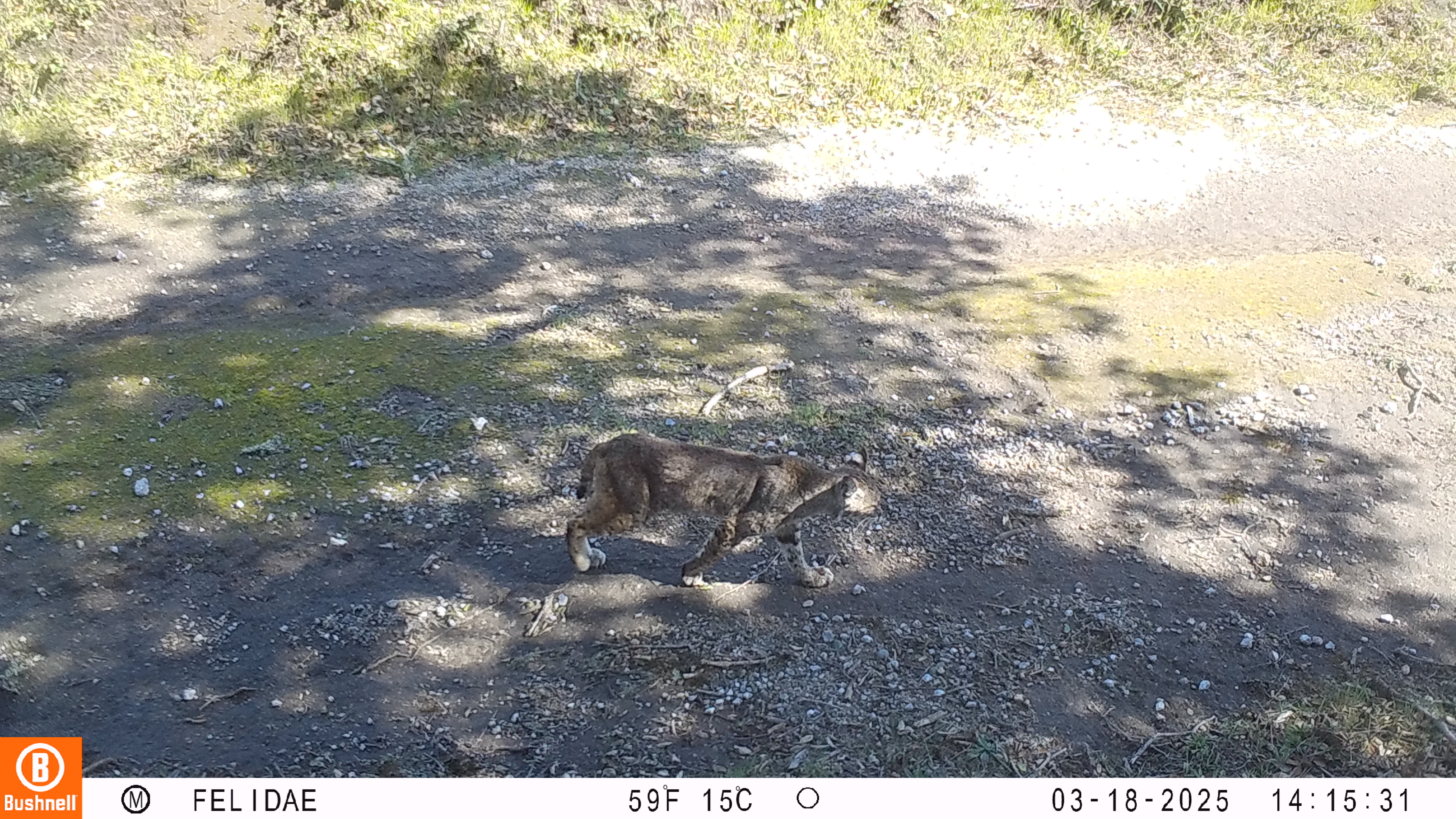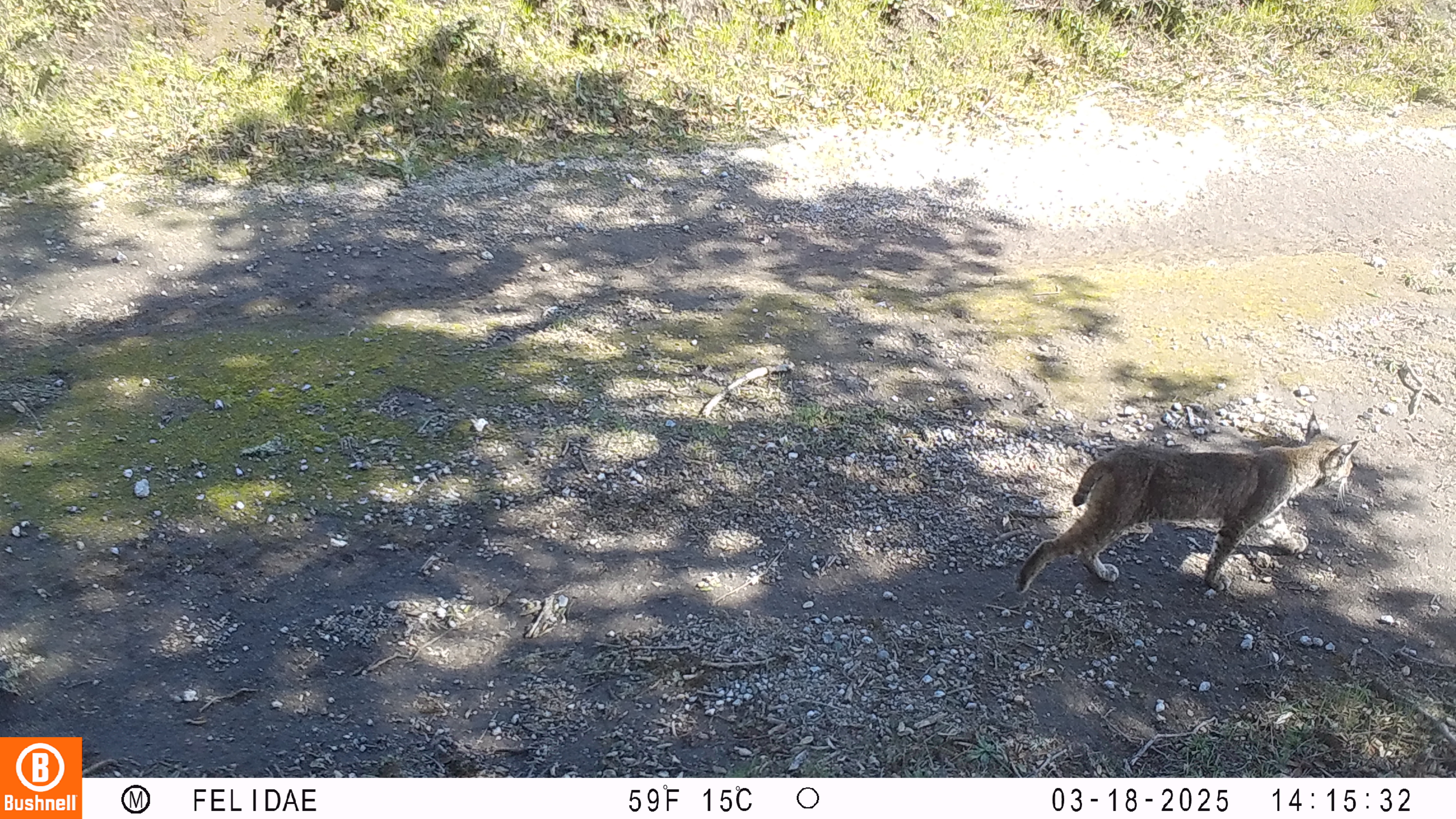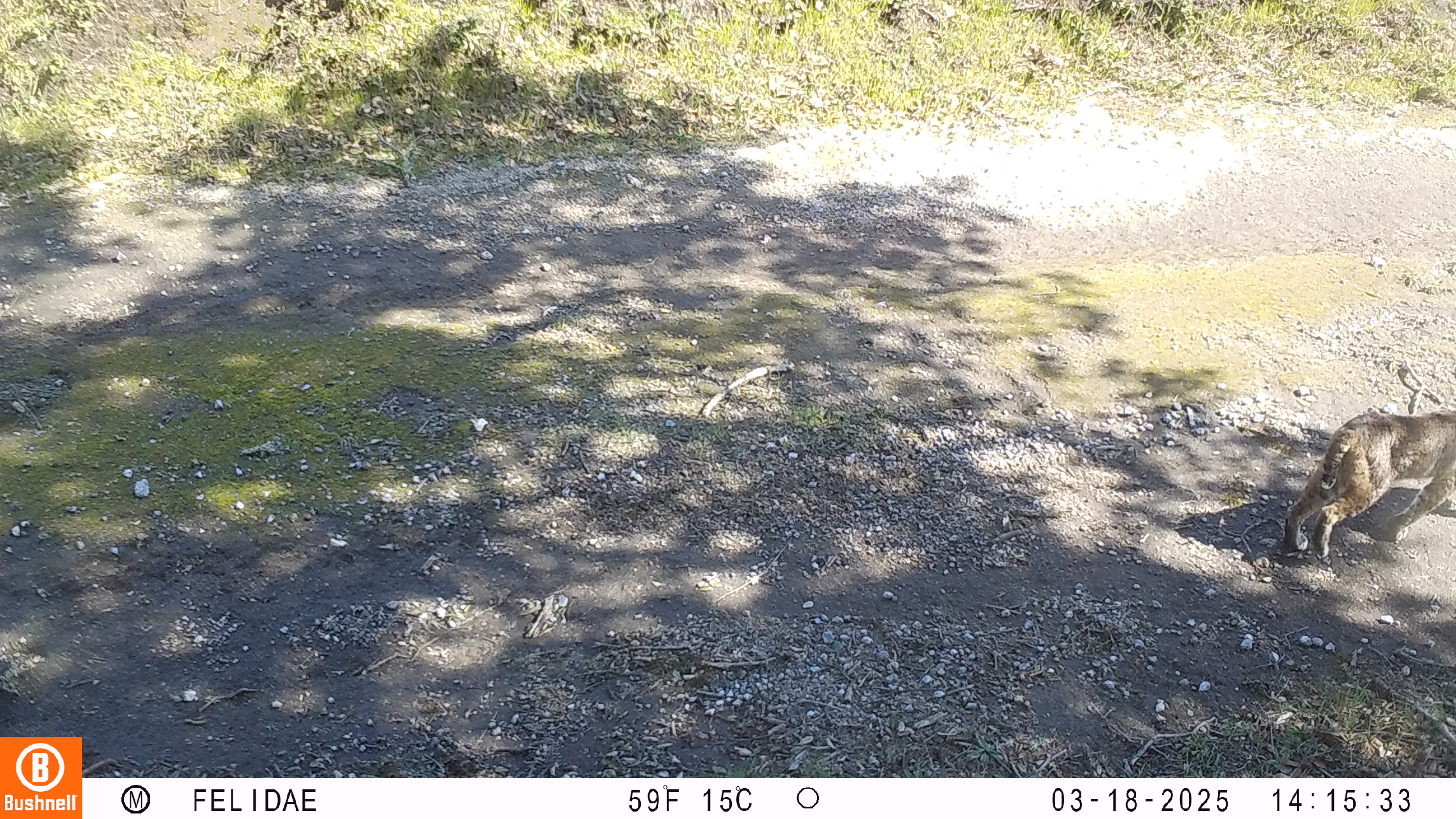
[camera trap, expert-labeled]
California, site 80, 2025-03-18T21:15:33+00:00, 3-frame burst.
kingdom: Animalia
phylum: Chordata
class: Mammalia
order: Carnivora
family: Felidae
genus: Lynx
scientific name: Lynx rufus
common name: bobcat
Bobcat (Lynx rufus).